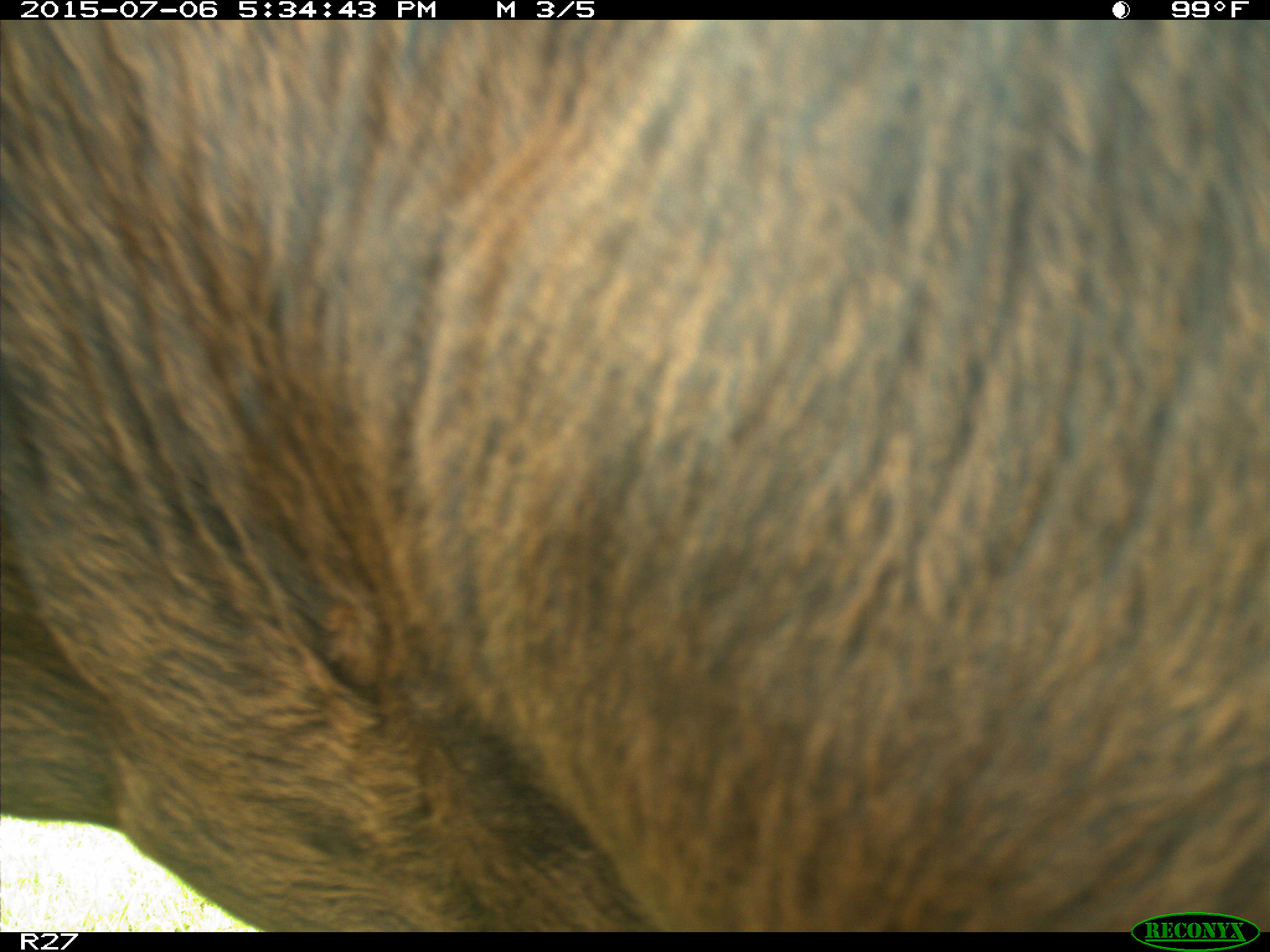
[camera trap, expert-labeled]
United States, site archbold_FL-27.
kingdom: Animalia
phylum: Chordata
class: Mammalia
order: Artiodactyla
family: Bovidae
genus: Bos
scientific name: Bos taurus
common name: domestic cow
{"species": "Bos taurus (domestic cow)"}